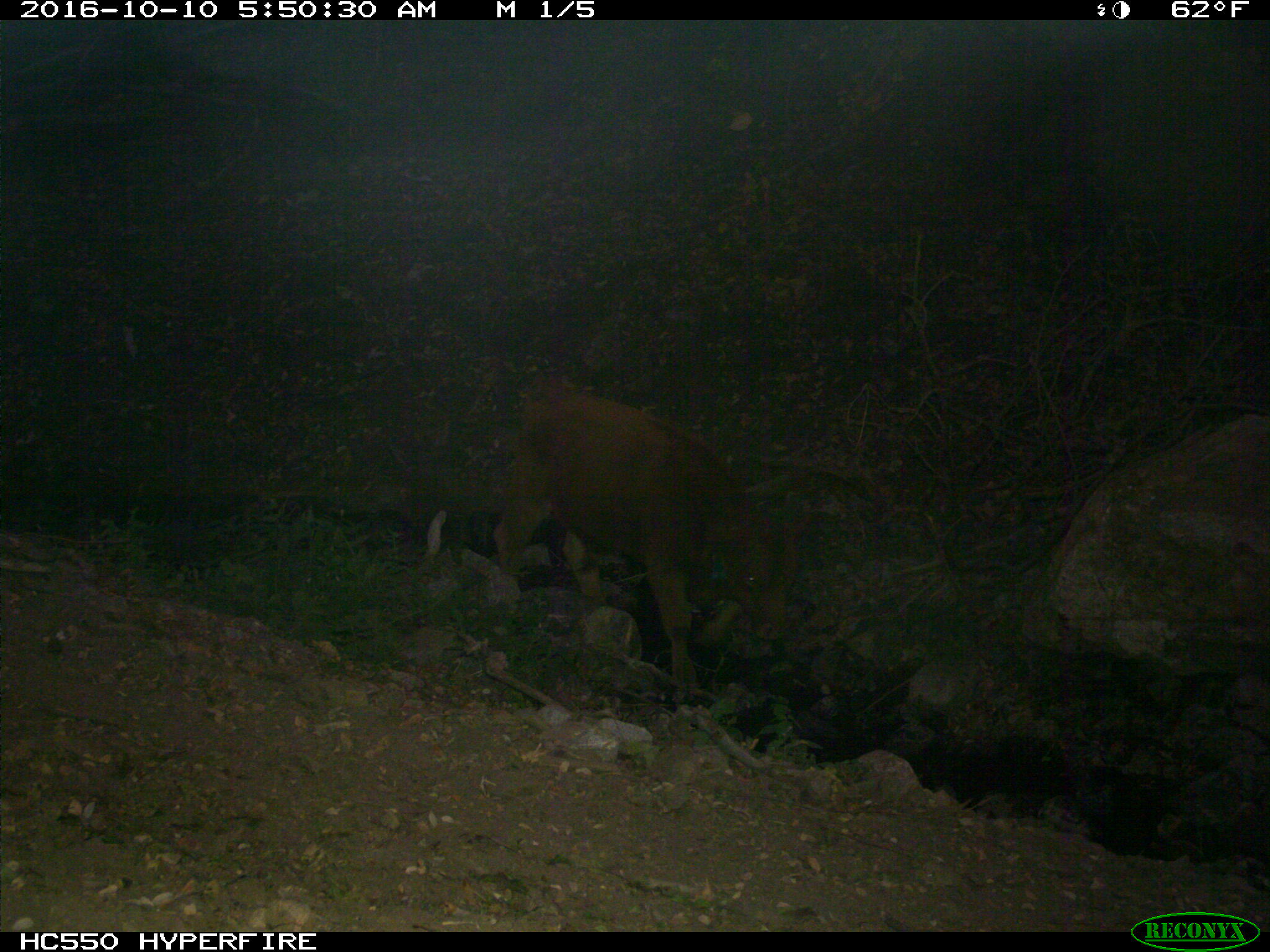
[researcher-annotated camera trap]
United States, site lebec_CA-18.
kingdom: Animalia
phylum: Chordata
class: Mammalia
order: Artiodactyla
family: Bovidae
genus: Bos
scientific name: Bos taurus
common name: domestic cow